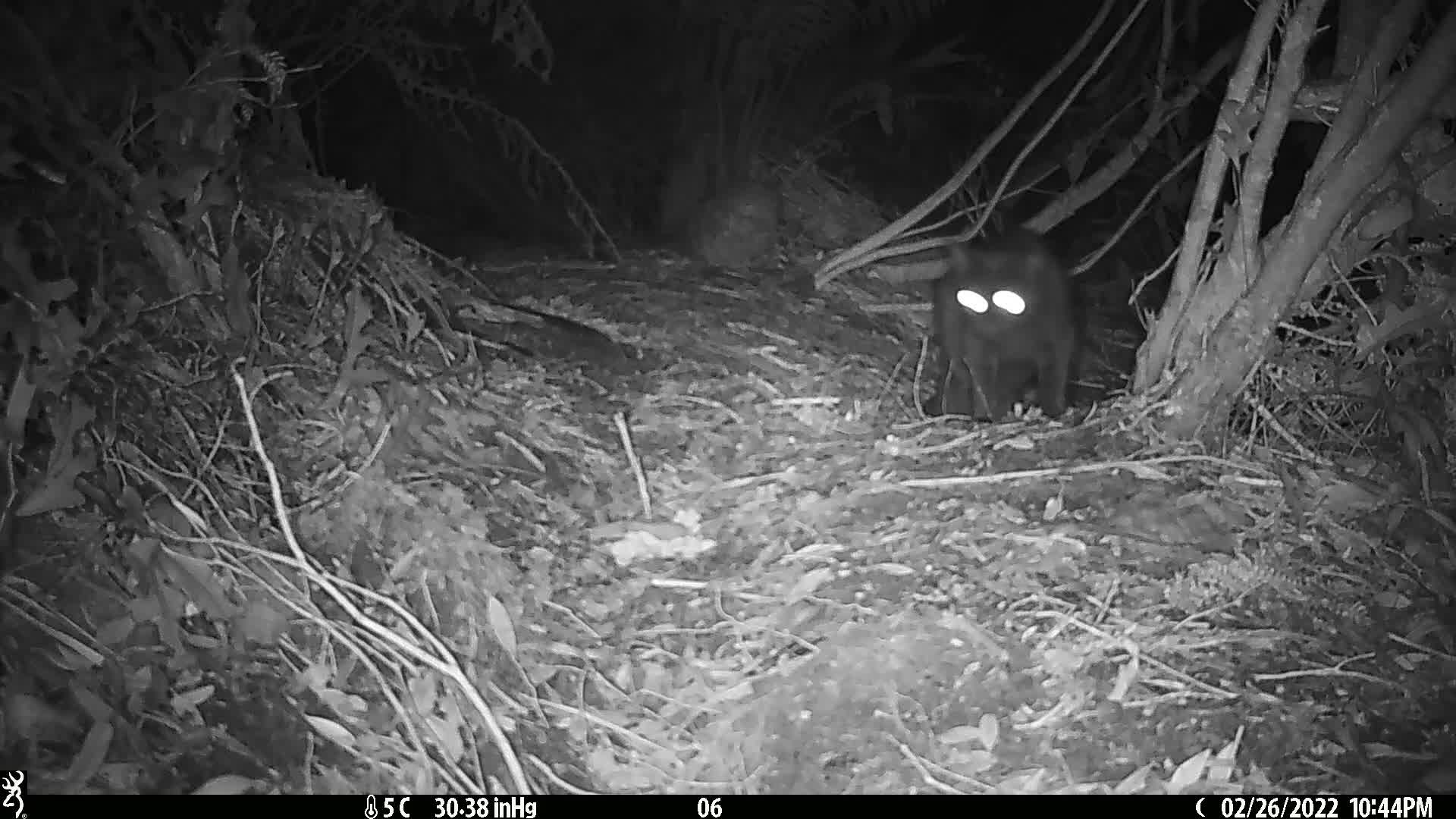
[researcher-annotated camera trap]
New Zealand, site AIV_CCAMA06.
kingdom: Animalia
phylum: Chordata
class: Mammalia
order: Carnivora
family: Felidae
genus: Felis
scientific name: Felis catus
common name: domestic cat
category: cat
Cat (domestic cat) (Felis catus).